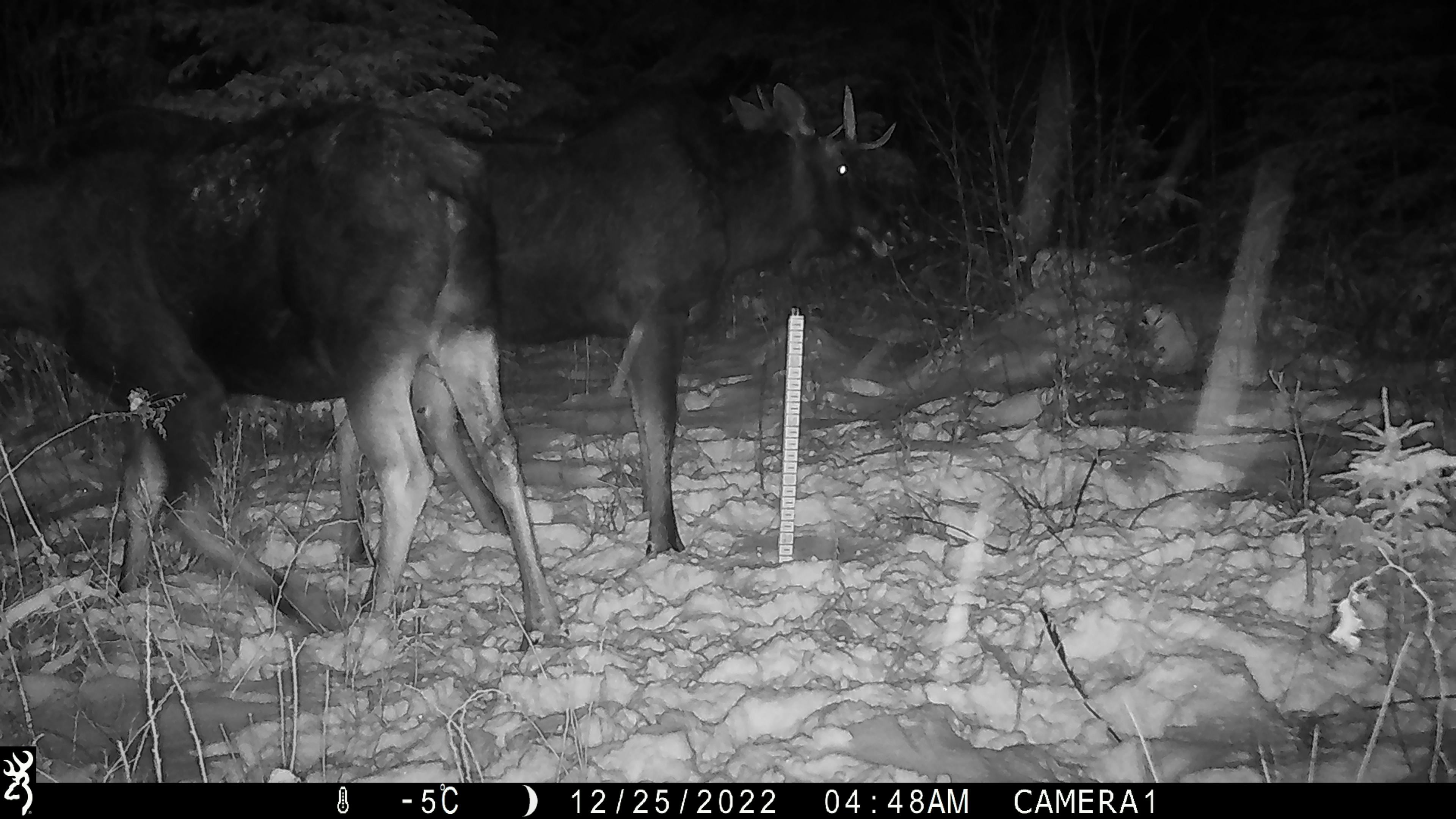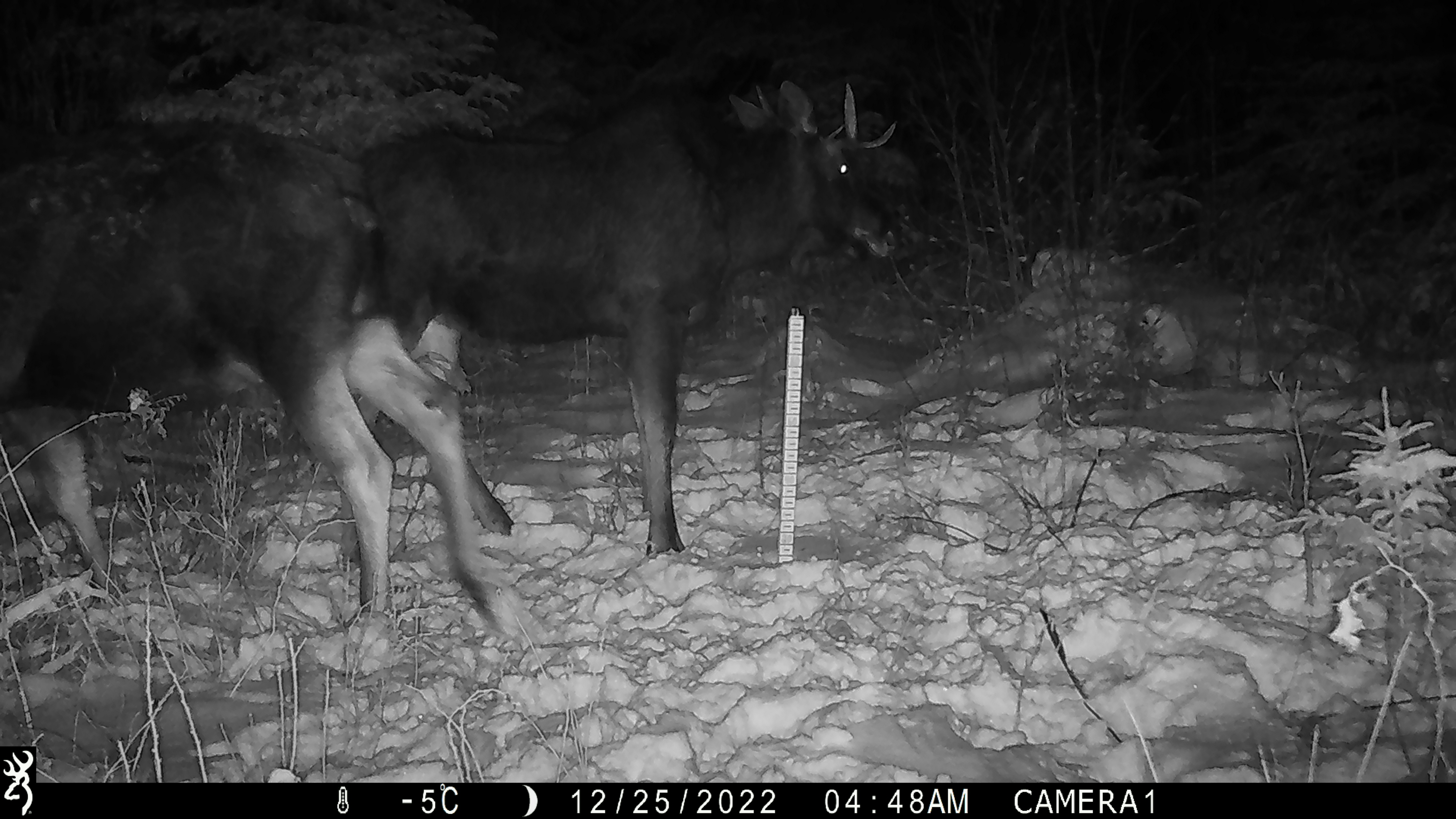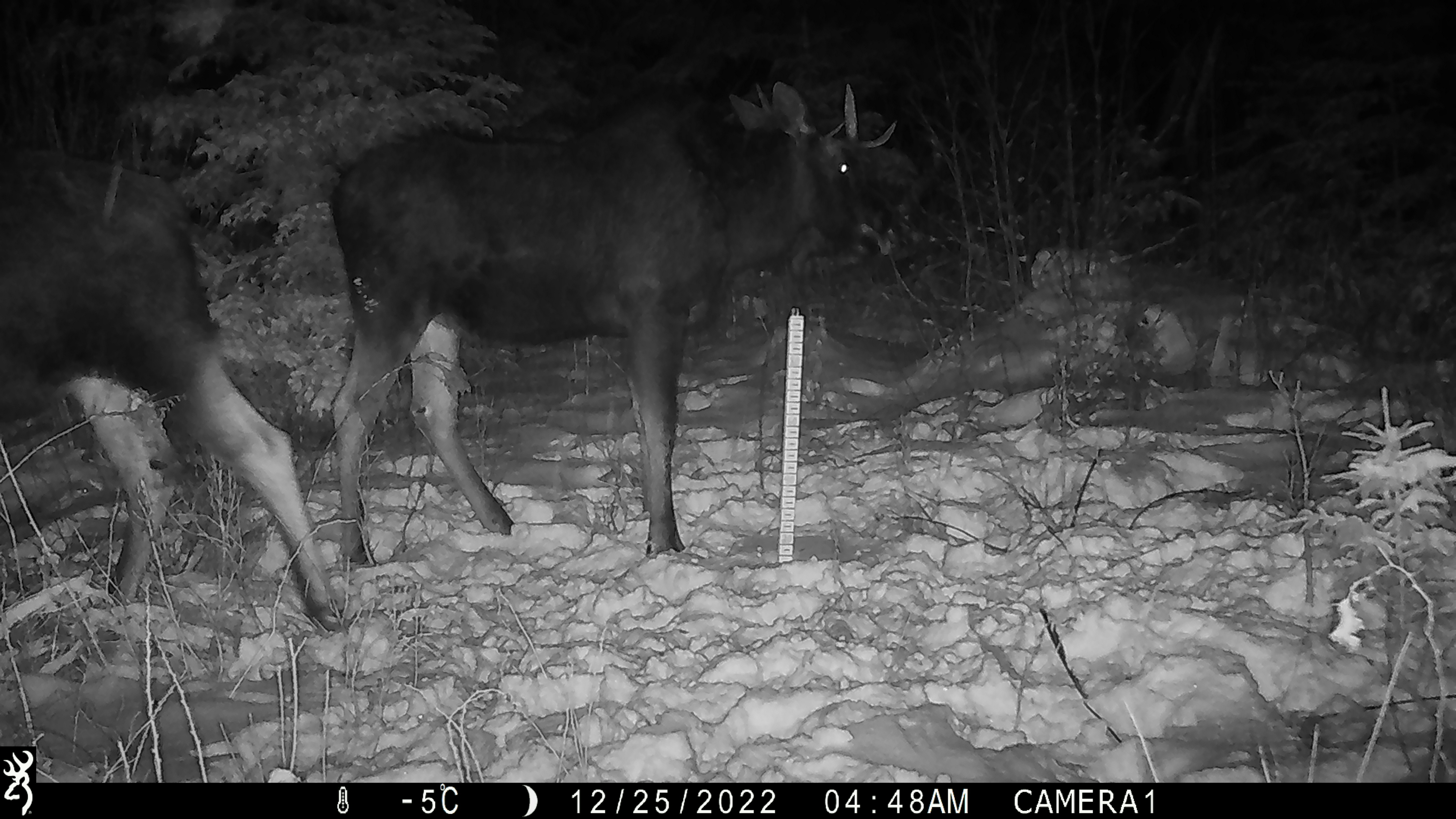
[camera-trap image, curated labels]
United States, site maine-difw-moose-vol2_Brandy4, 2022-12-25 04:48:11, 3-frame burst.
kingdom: Animalia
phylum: Chordata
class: Mammalia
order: Artiodactyla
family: Cervidae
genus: Alces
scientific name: Alces alces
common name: moose